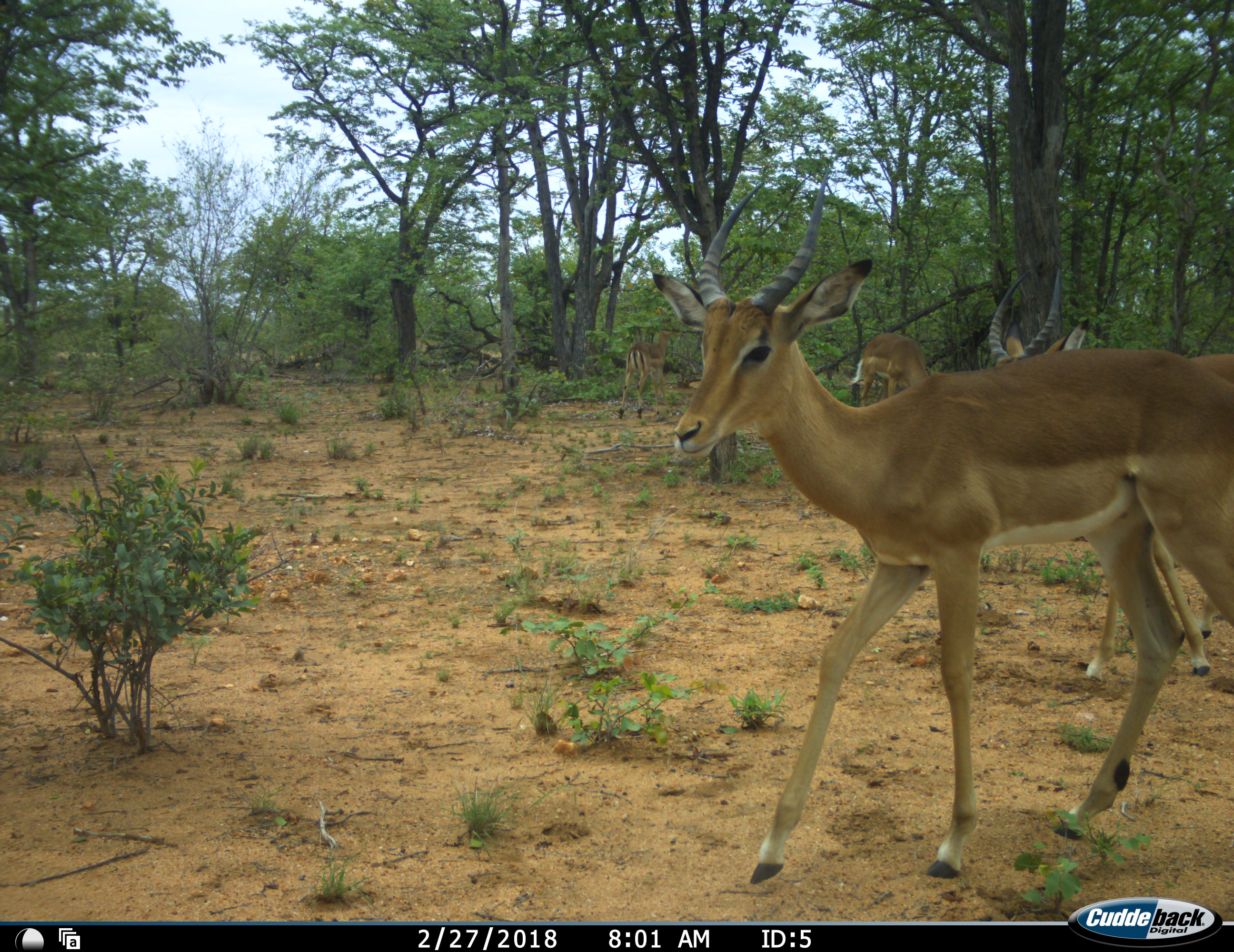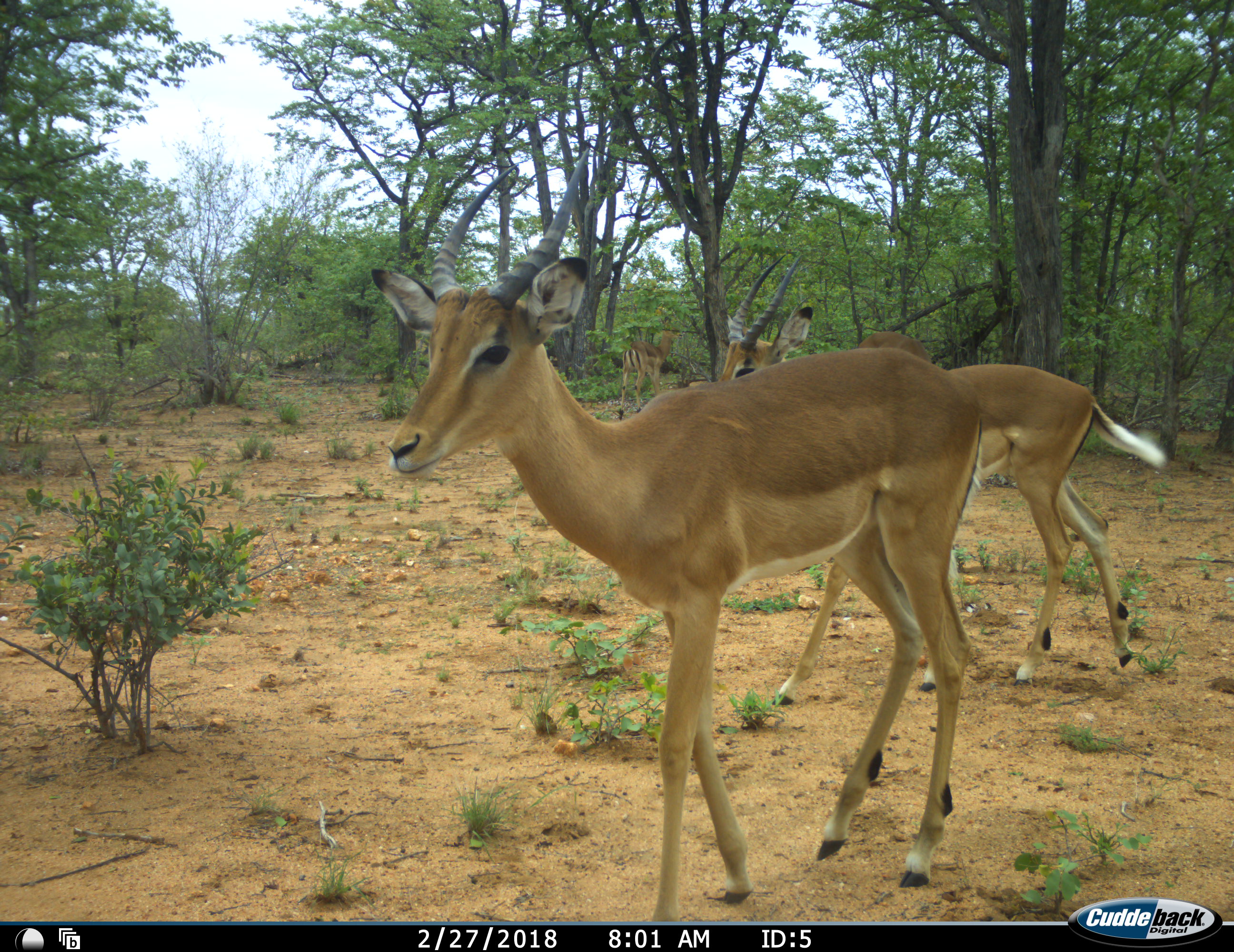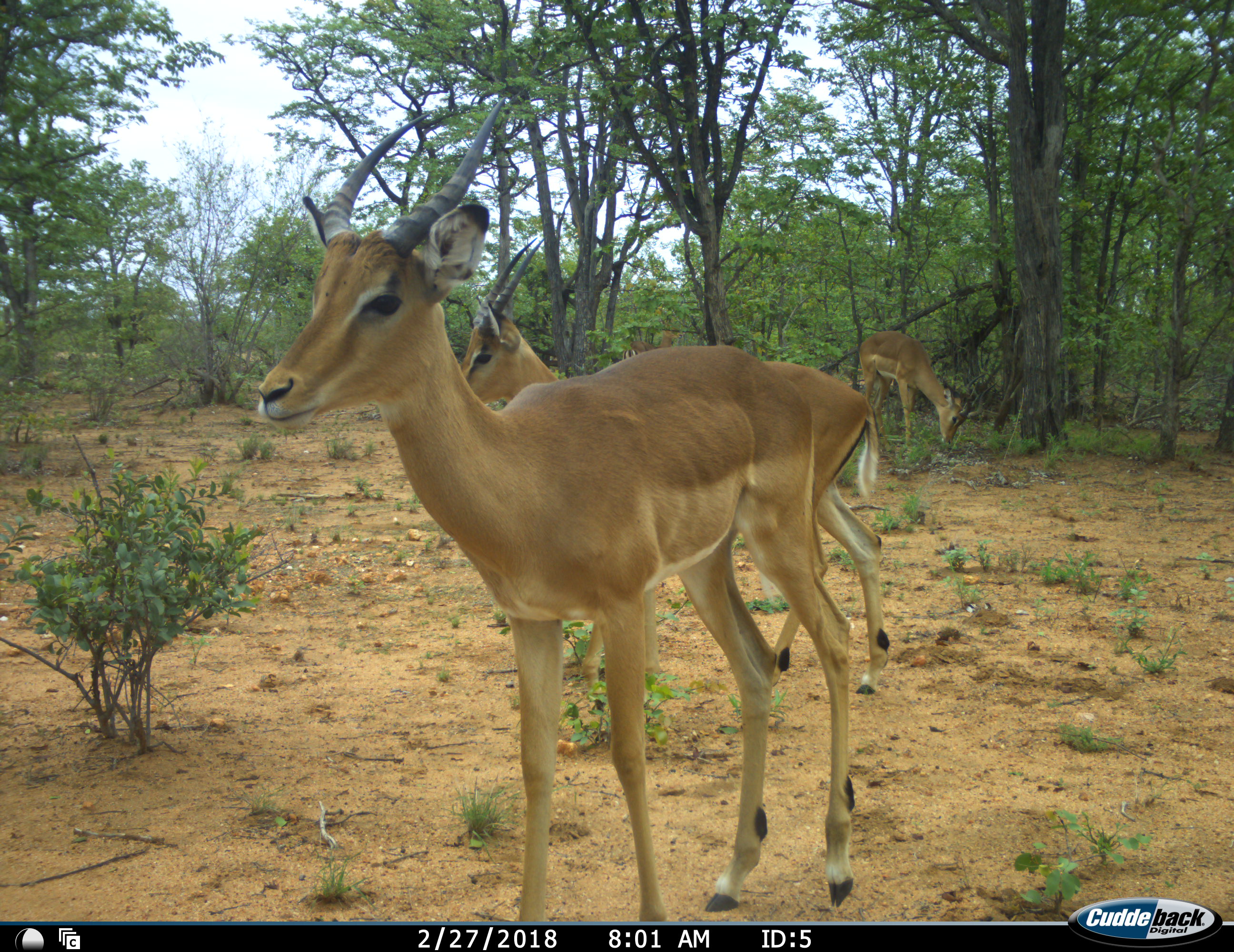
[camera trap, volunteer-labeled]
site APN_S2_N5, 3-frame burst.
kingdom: Animalia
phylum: Chordata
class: Mammalia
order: Artiodactyla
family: Bovidae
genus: Aepyceros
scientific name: Aepyceros melampus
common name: impala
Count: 4.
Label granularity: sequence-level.